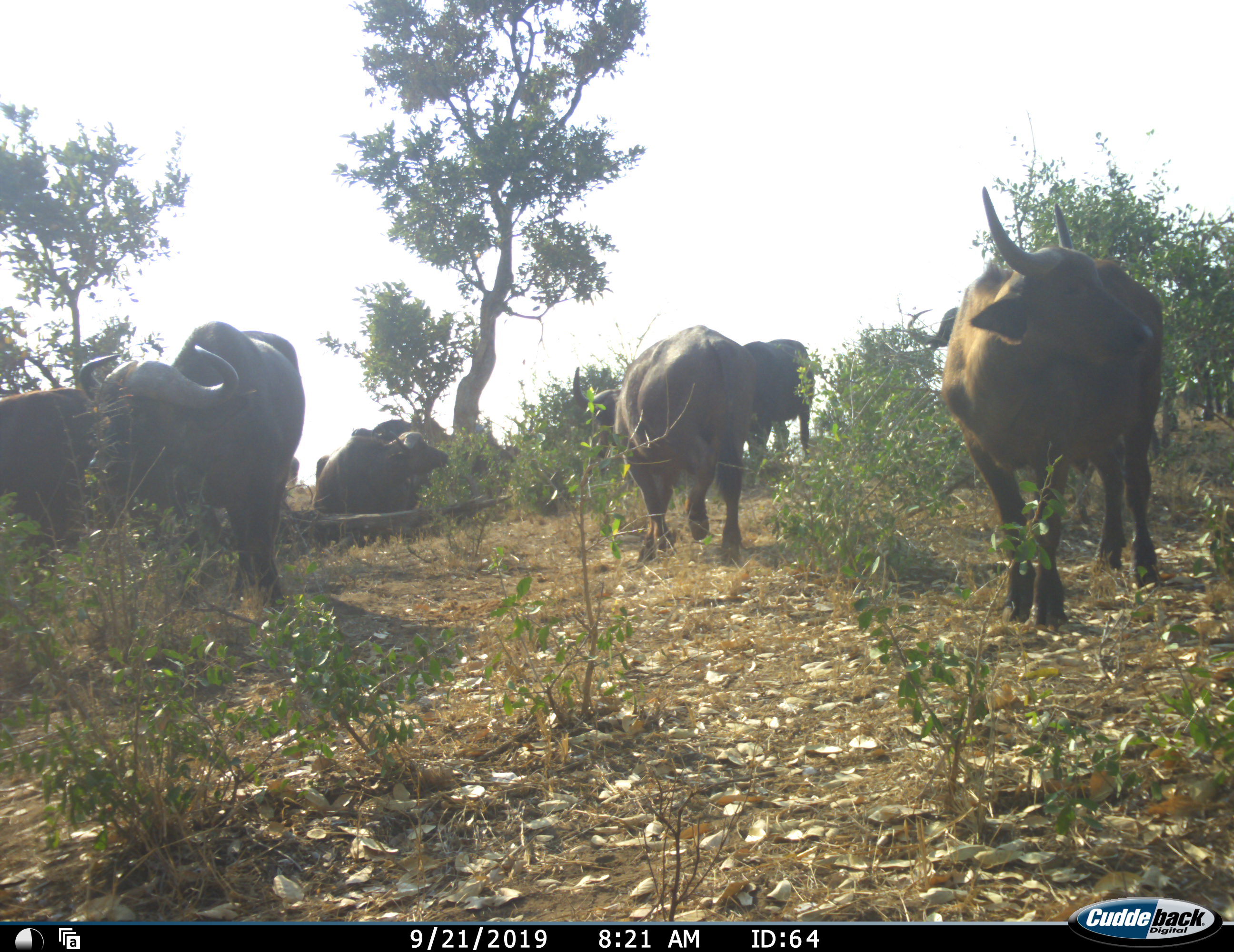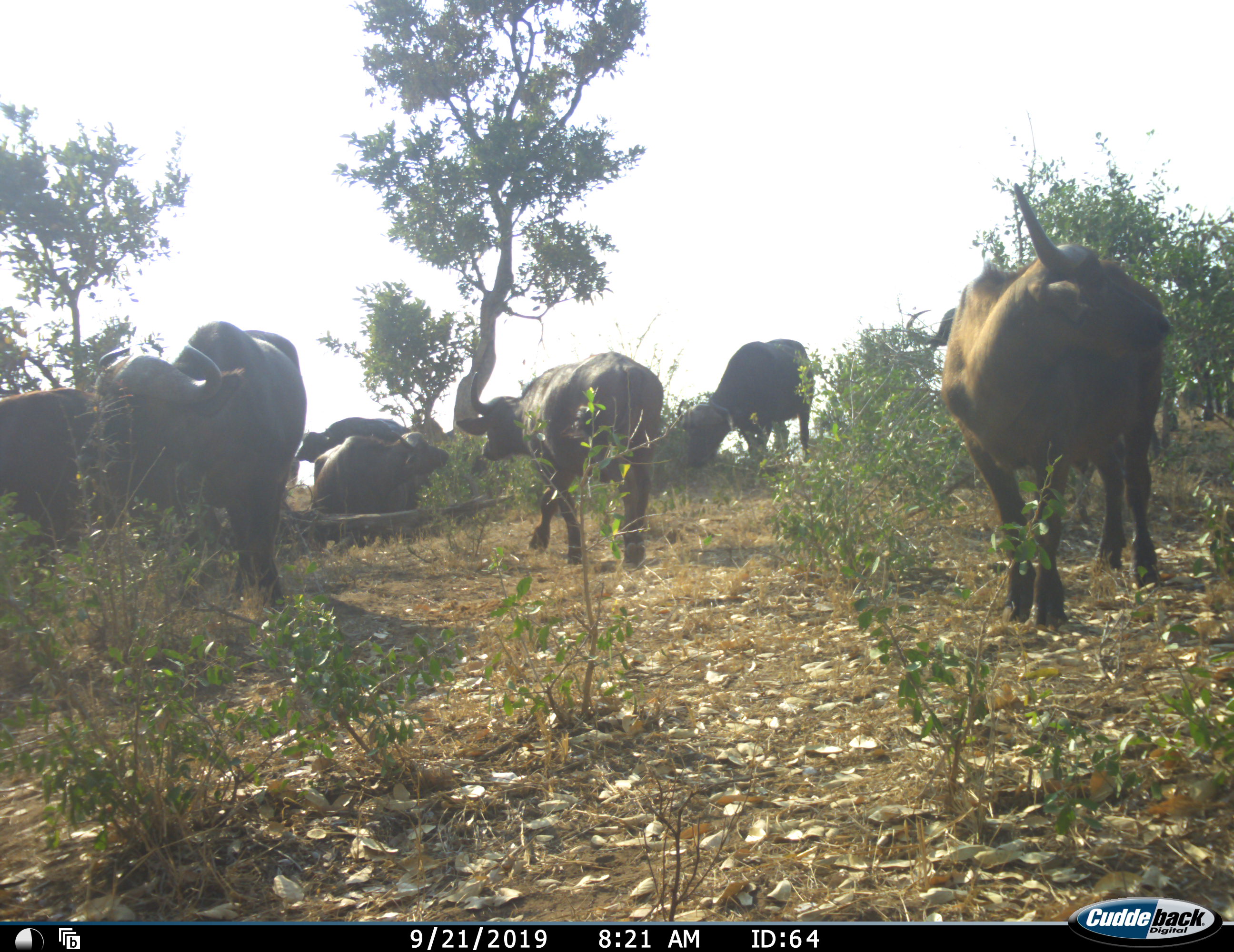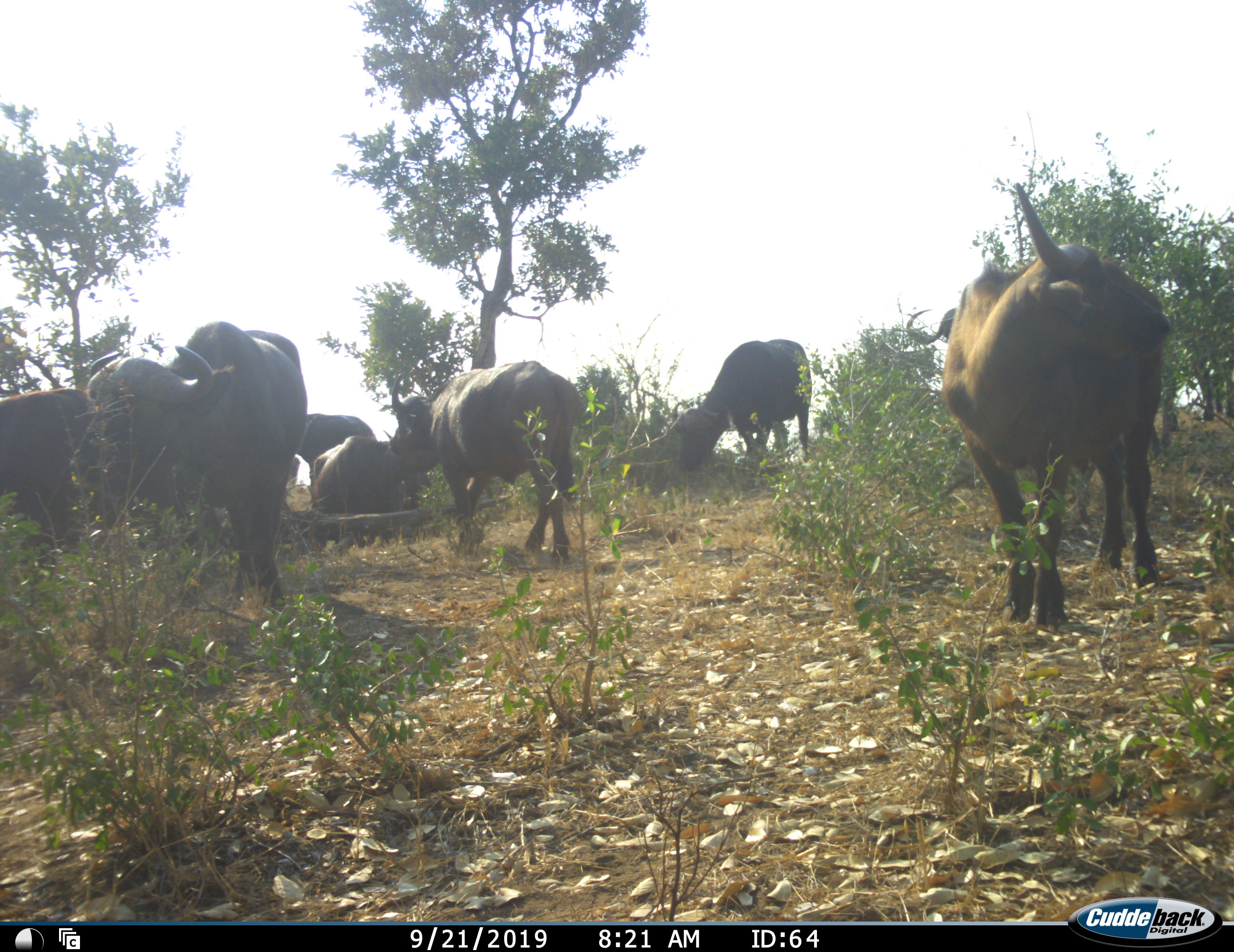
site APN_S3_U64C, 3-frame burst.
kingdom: Animalia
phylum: Chordata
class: Mammalia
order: Artiodactyla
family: Bovidae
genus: Syncerus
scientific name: Syncerus caffer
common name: african buffalo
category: buffalo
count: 7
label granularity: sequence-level